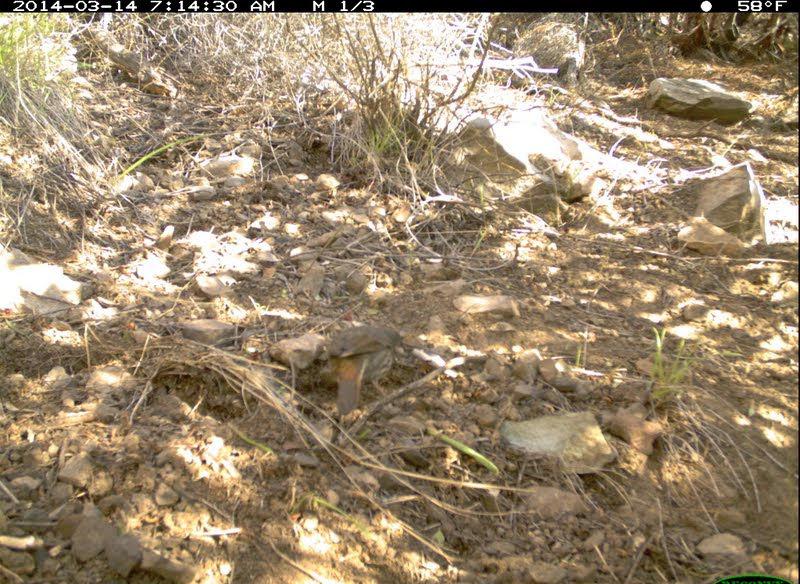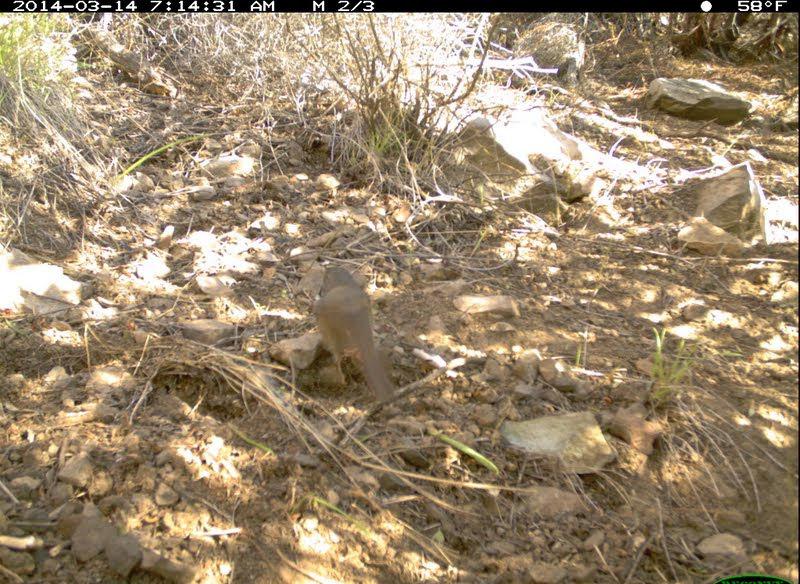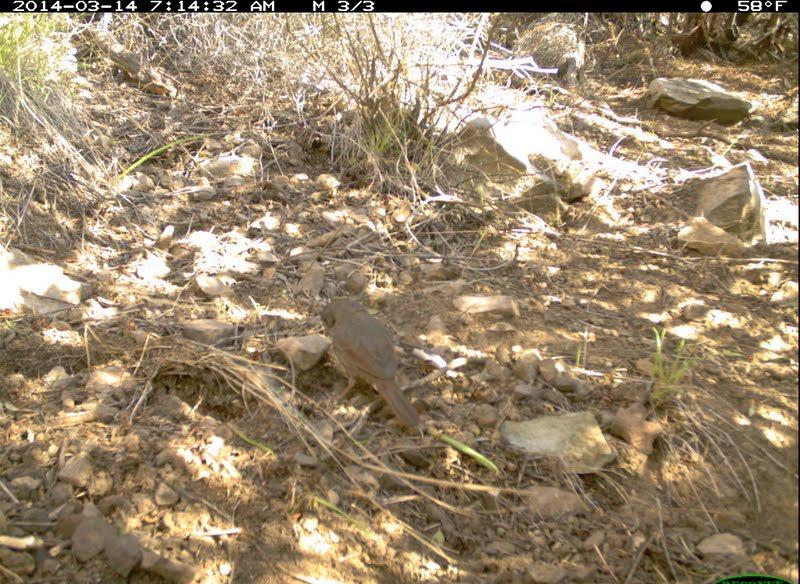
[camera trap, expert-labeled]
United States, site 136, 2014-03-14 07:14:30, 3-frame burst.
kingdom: Animalia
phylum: Chordata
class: Aves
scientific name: Aves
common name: bird